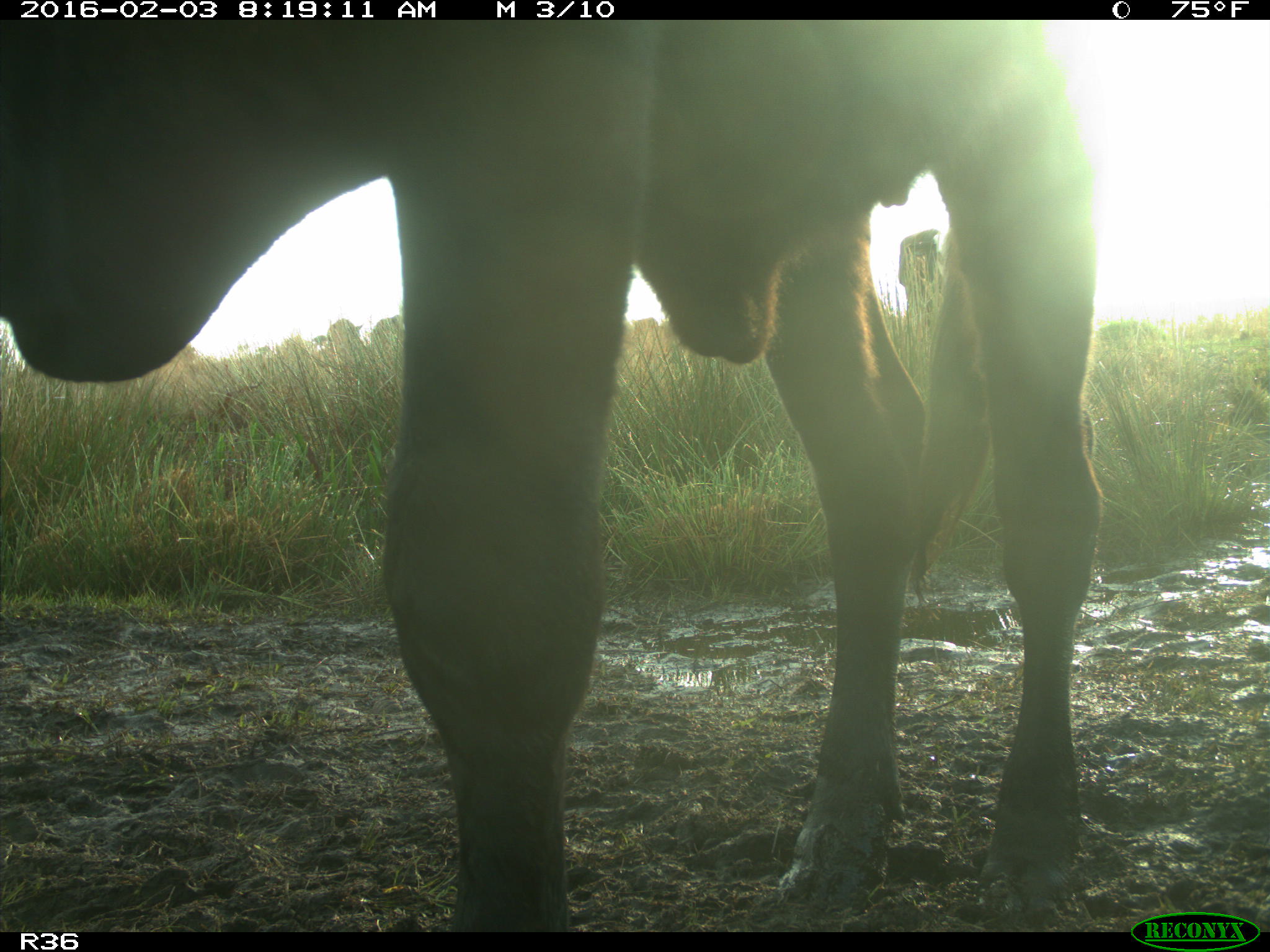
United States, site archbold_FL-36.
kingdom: Animalia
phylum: Chordata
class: Mammalia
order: Artiodactyla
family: Bovidae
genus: Bos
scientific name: Bos taurus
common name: domestic cow